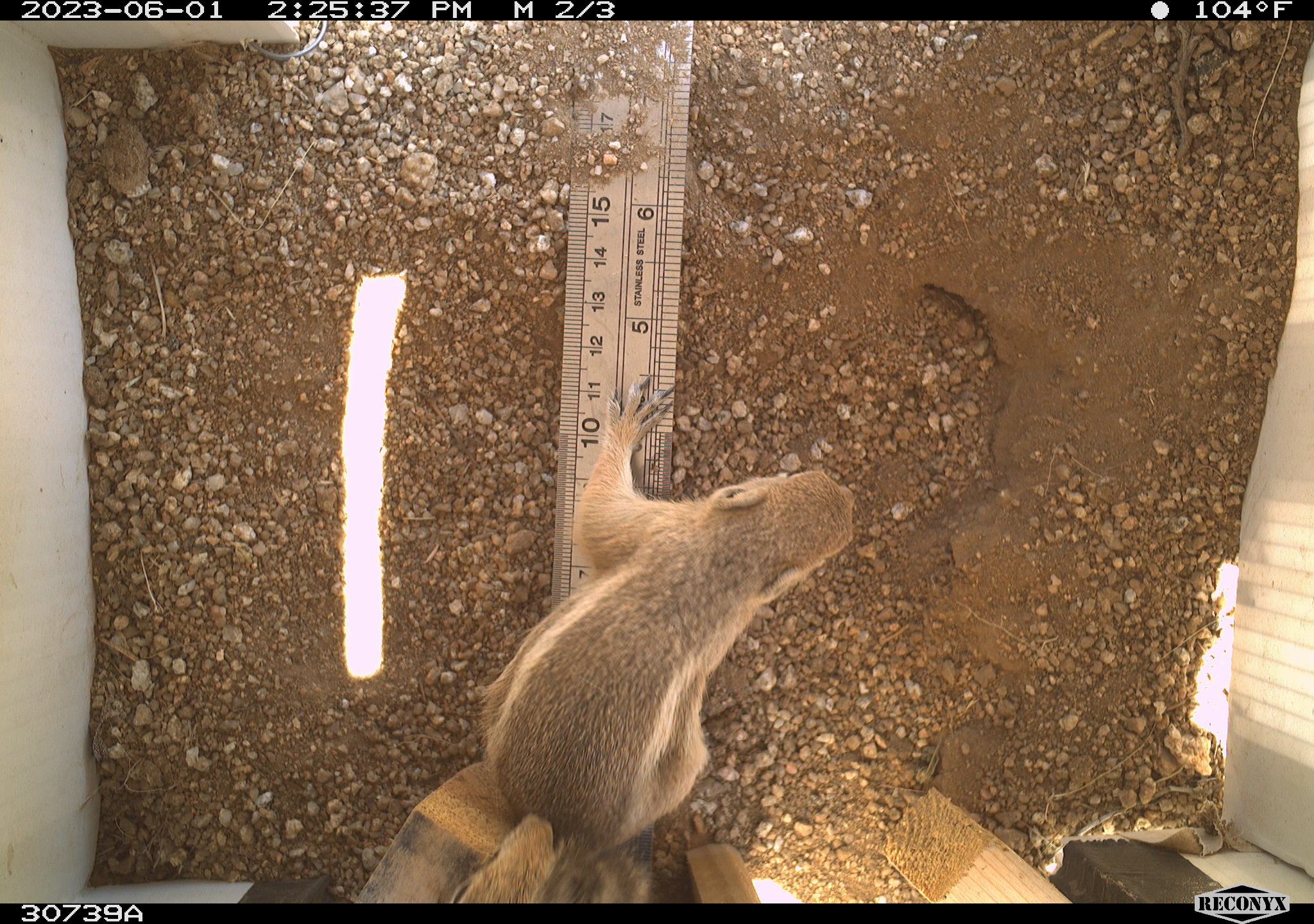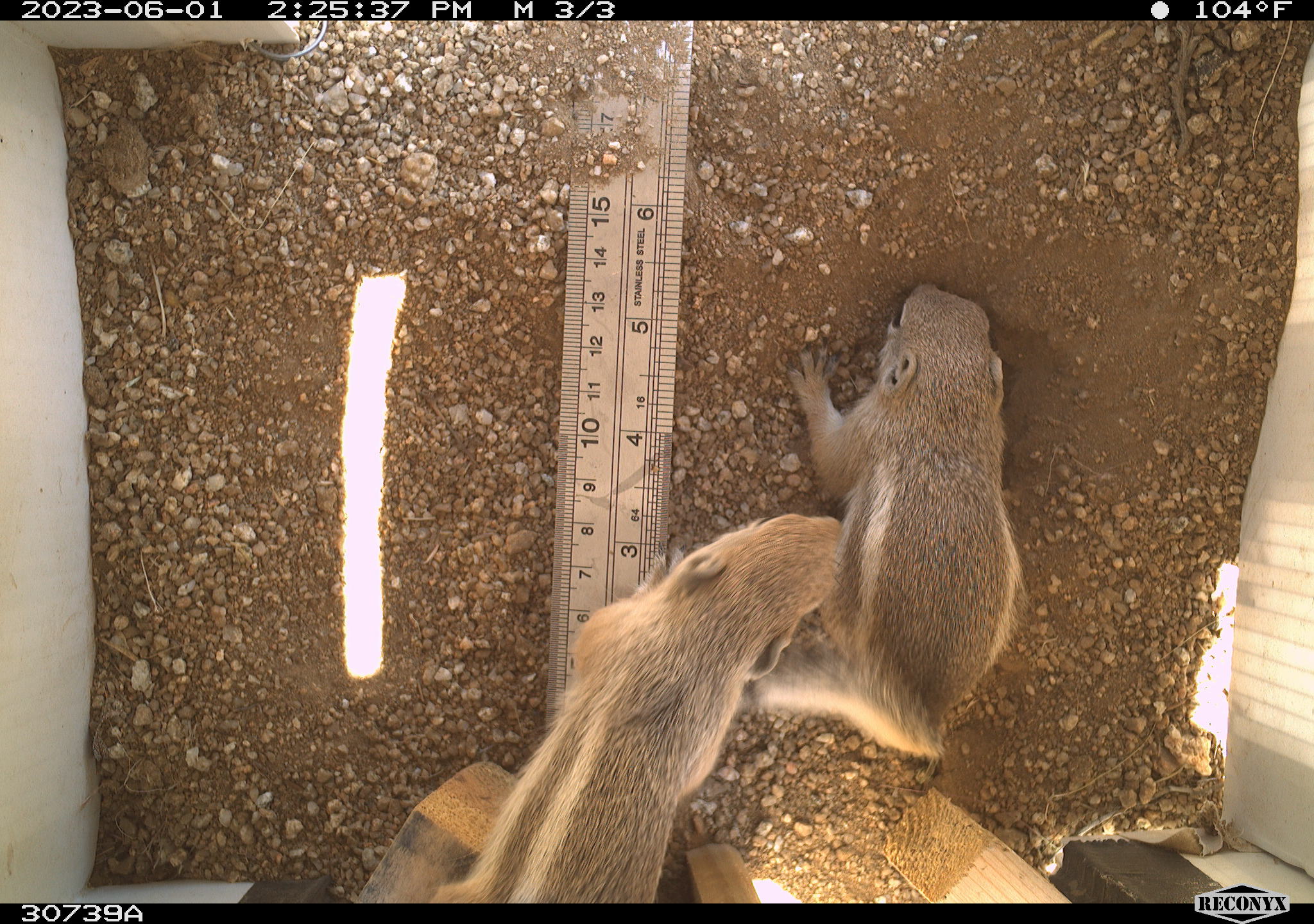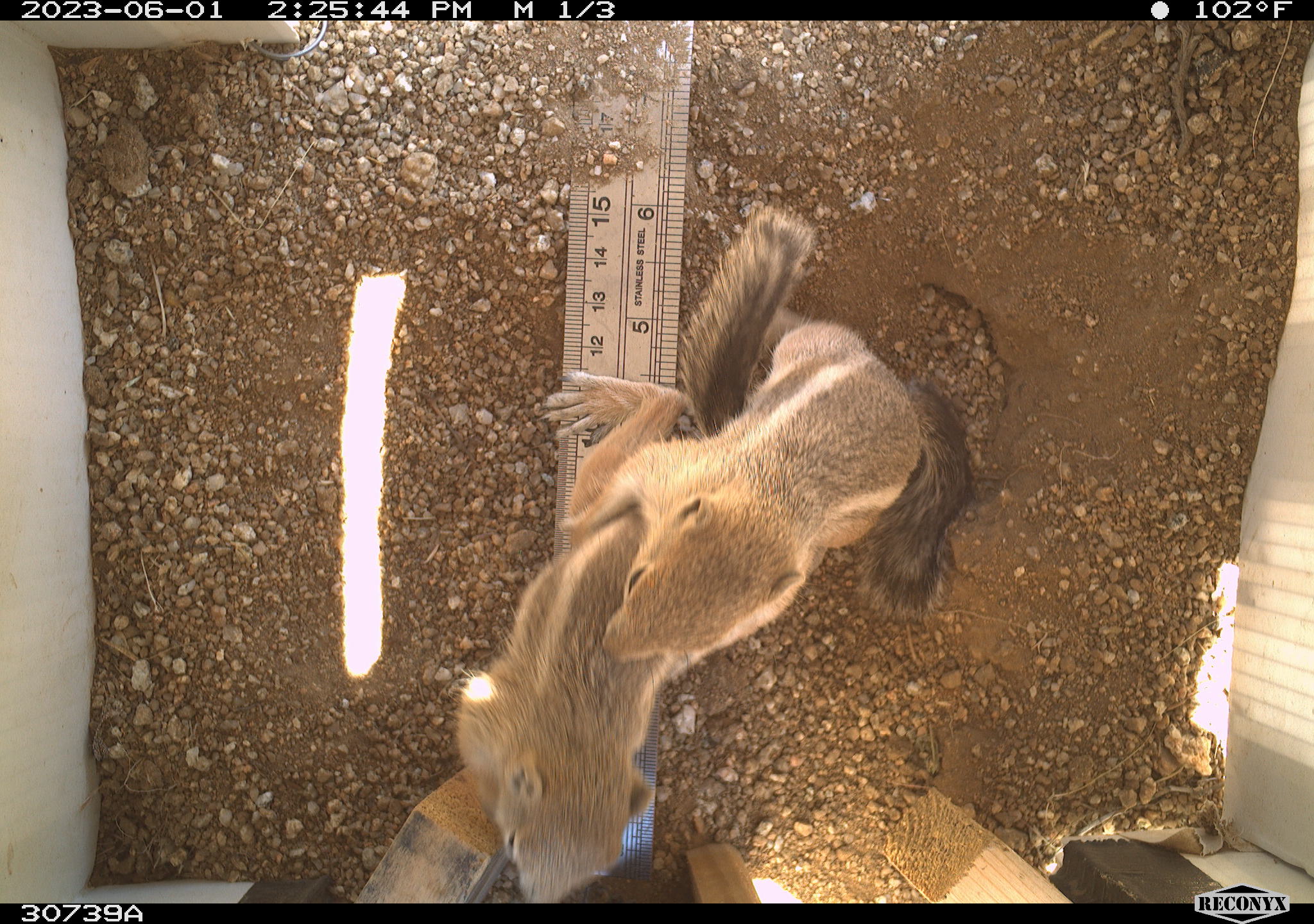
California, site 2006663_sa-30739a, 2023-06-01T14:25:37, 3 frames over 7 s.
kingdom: Animalia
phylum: Chordata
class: Mammalia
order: Rodentia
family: Sciuridae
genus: Ammospermophilus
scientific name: Ammospermophilus leucurus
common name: white-tailed antelope squirrel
White-tailed antelope squirrel (Ammospermophilus leucurus).